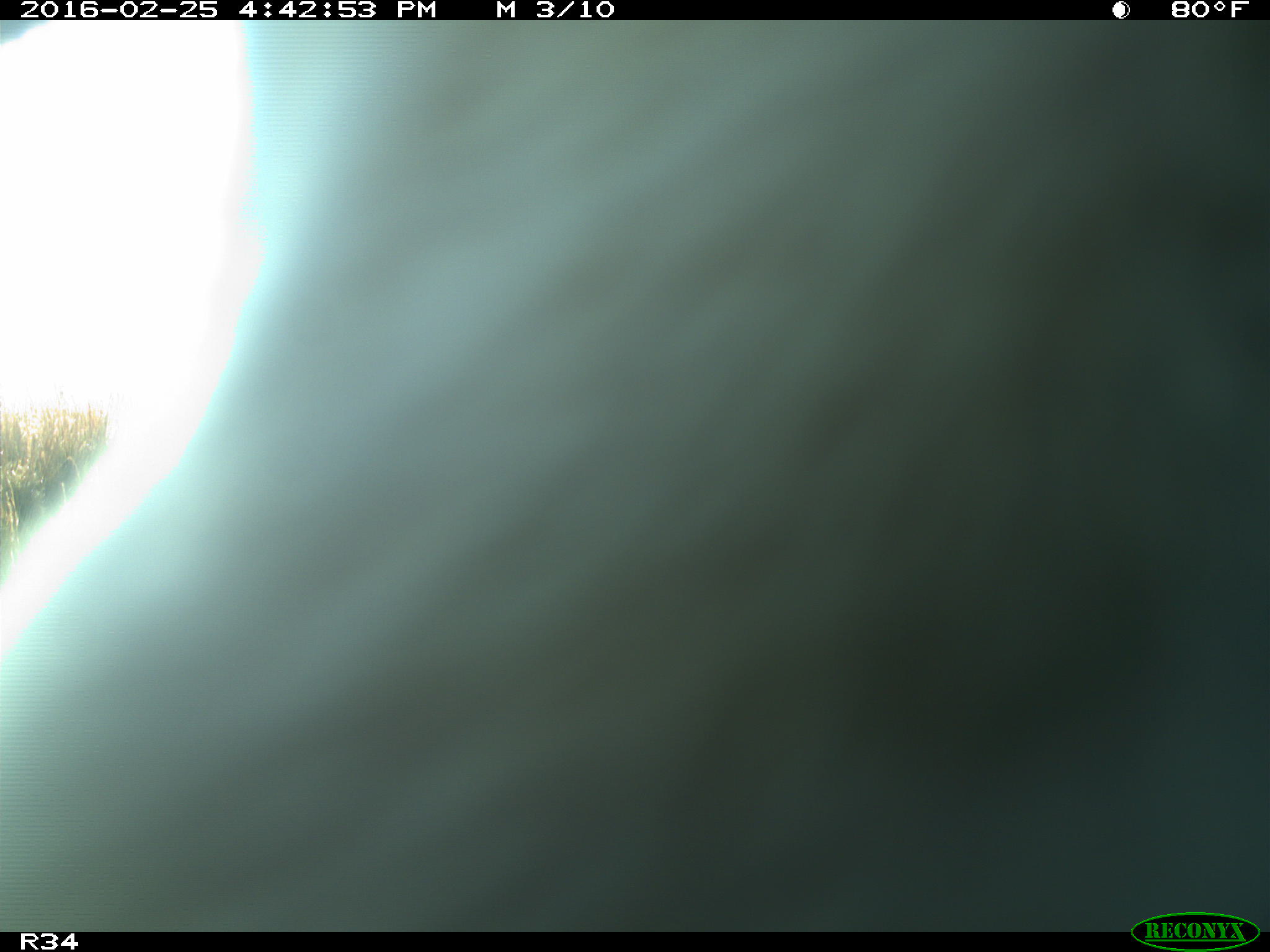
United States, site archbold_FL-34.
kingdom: Animalia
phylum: Chordata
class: Mammalia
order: Artiodactyla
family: Bovidae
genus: Bos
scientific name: Bos taurus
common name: domestic cow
Bos taurus (domestic cow).